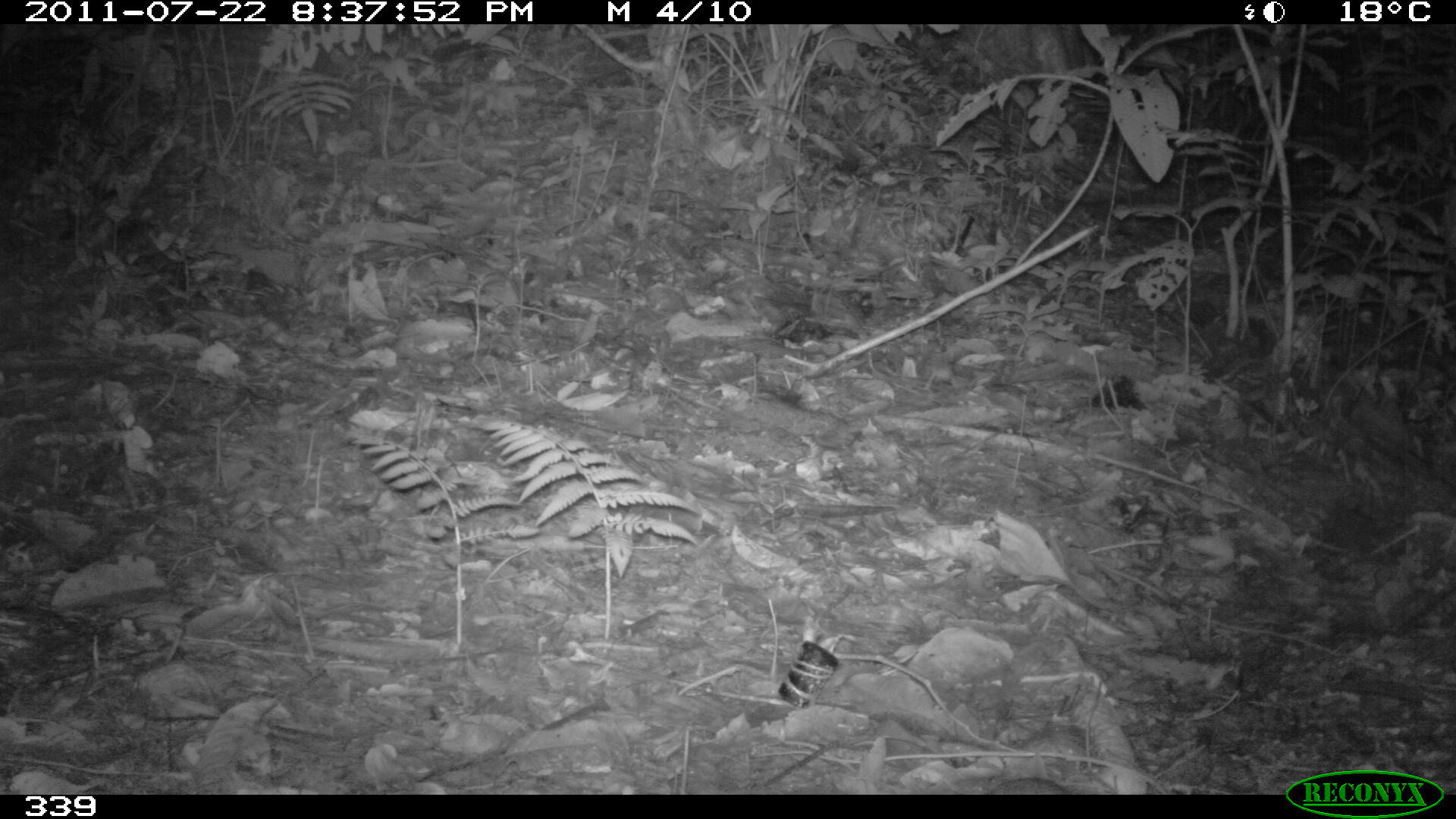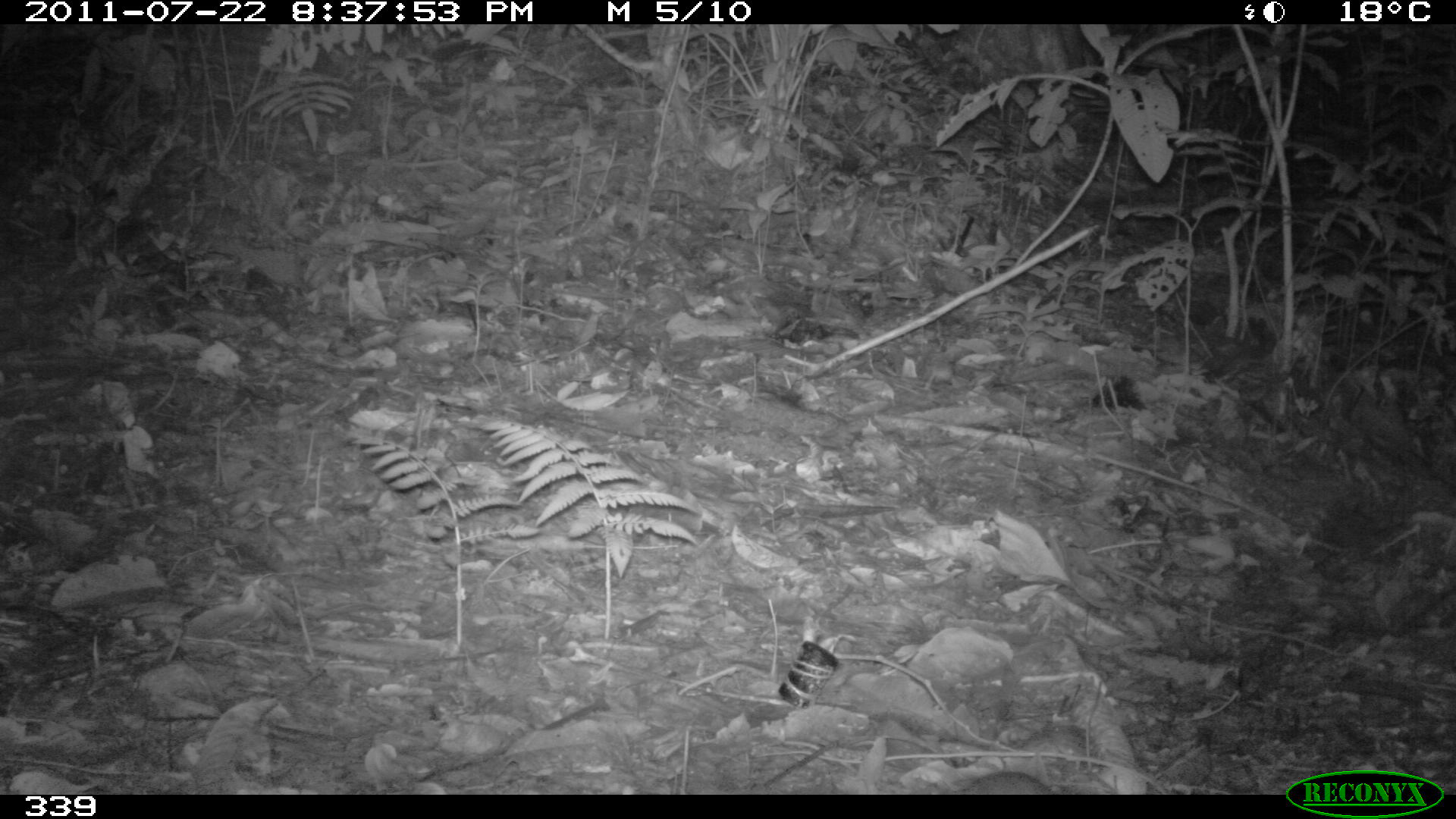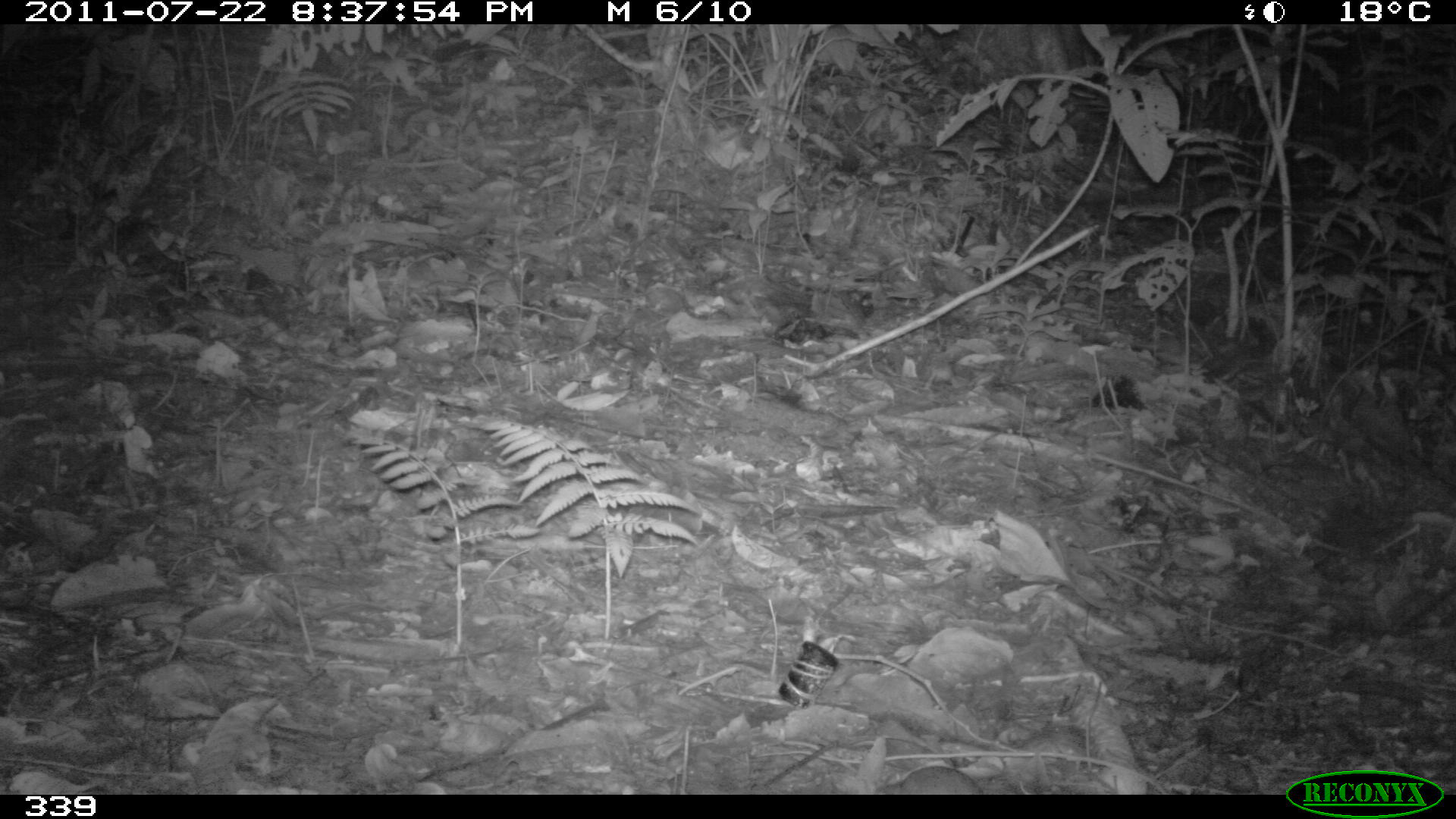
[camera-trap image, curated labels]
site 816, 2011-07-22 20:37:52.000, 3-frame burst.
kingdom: Animalia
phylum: Chordata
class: Mammalia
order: Rodentia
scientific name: Rodentia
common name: rodents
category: unknown rodent